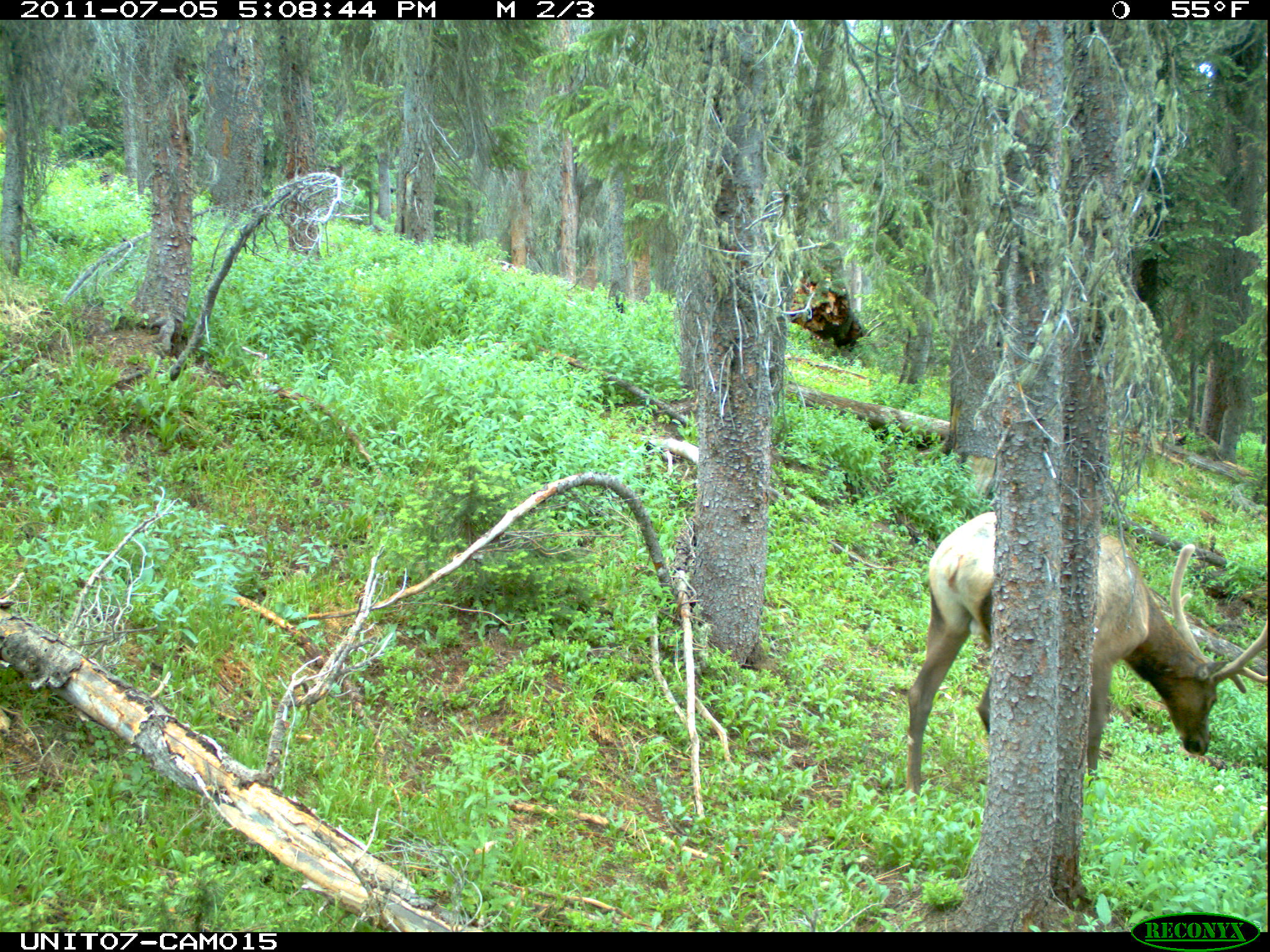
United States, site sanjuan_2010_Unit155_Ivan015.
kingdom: Animalia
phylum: Chordata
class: Mammalia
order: Artiodactyla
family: Cervidae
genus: Cervus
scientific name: Cervus elaphus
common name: red deer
Cervus elaphus (red deer).